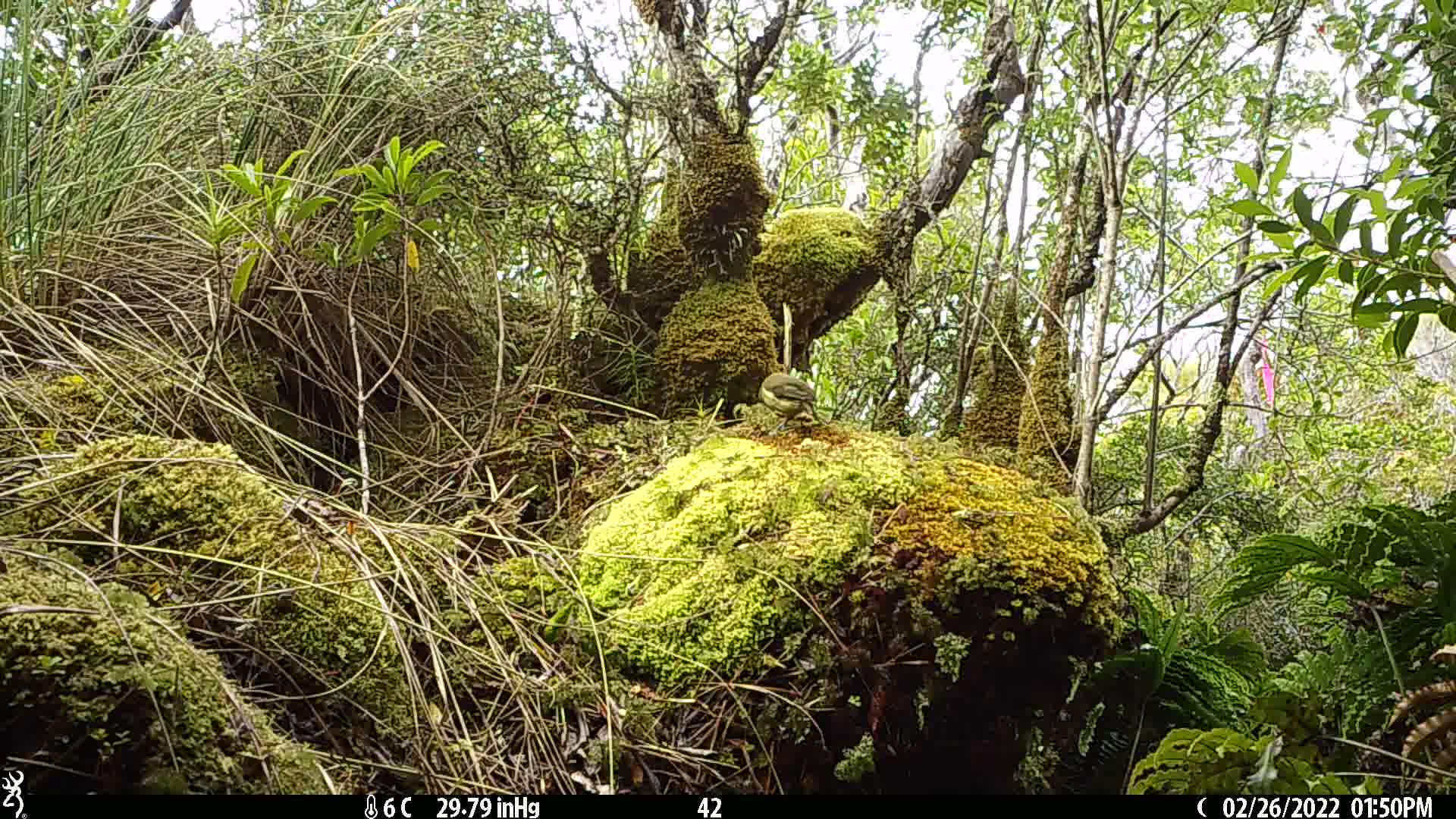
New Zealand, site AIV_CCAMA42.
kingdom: Animalia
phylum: Chordata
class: Aves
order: Passeriformes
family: Meliphagidae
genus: Anthornis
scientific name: Anthornis melanura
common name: new zealand bellbird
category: bellbird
Bellbird (new zealand bellbird) (Anthornis melanura).